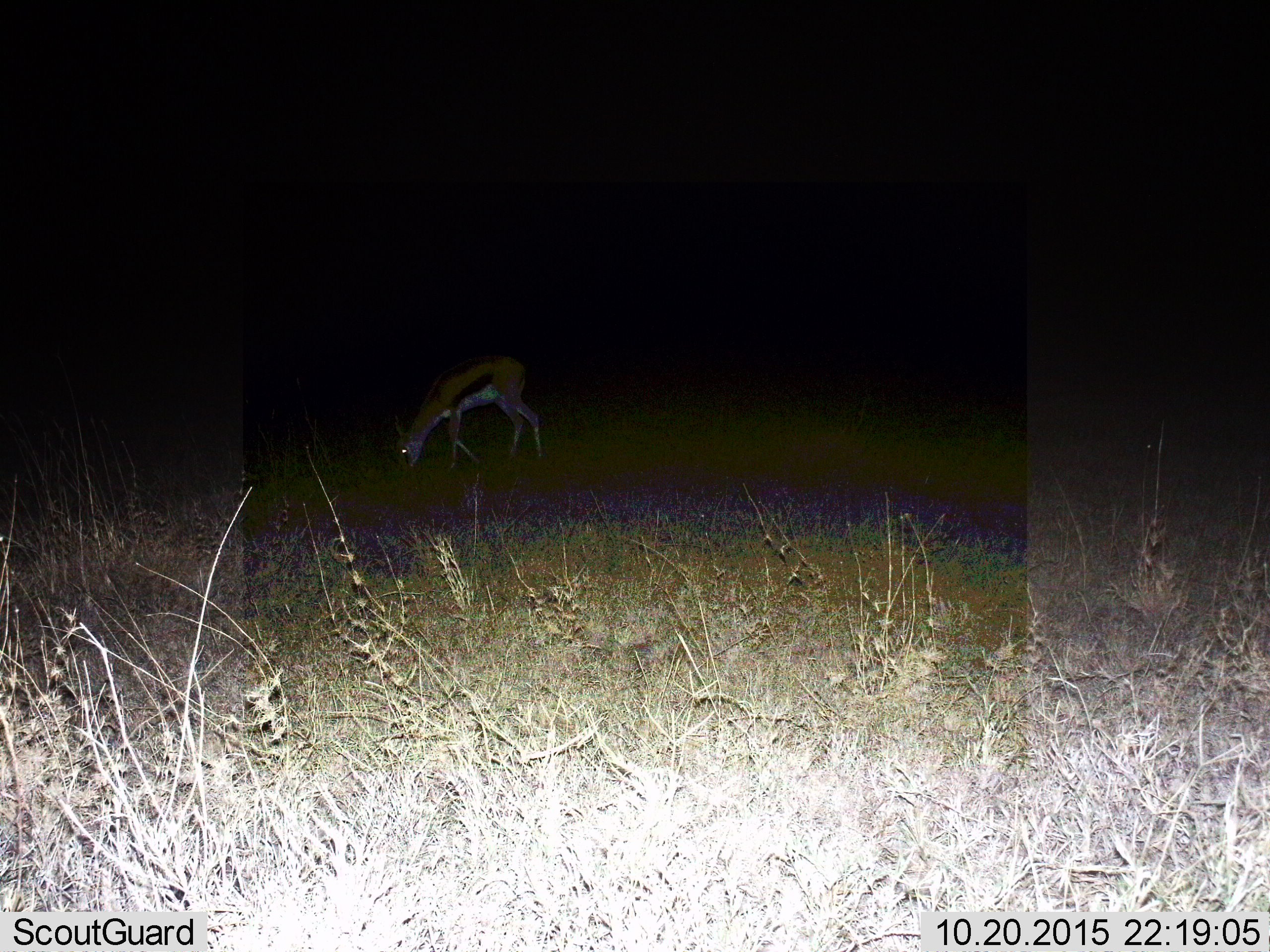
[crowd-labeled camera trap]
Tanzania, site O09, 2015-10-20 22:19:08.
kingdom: Animalia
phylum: Chordata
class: Mammalia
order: Artiodactyla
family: Bovidae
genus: Eudorcas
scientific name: Eudorcas thomsonii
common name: thomson's gazelle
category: gazellethomsons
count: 1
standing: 0%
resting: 0%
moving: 0%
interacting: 0%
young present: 0%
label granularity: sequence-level